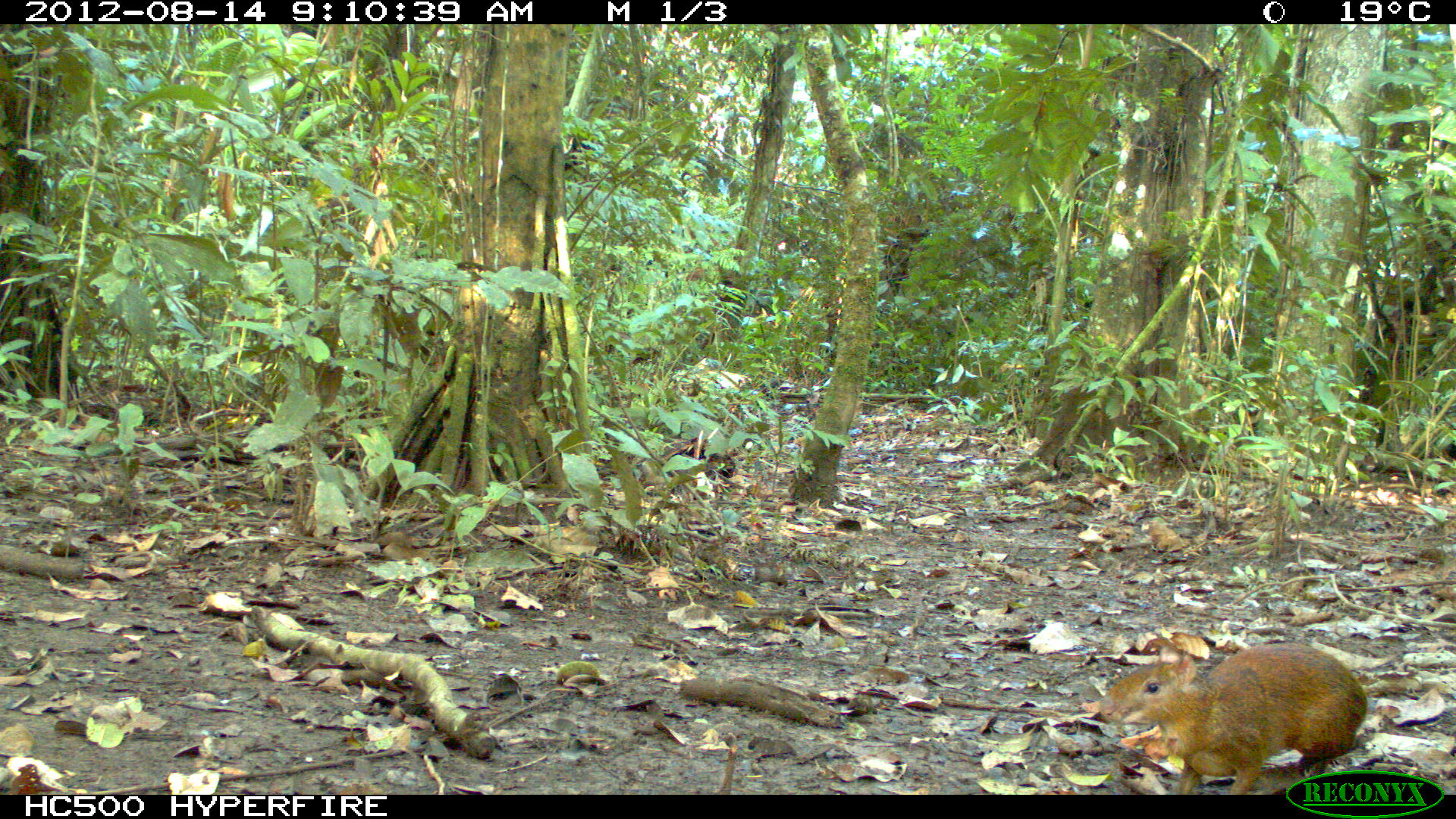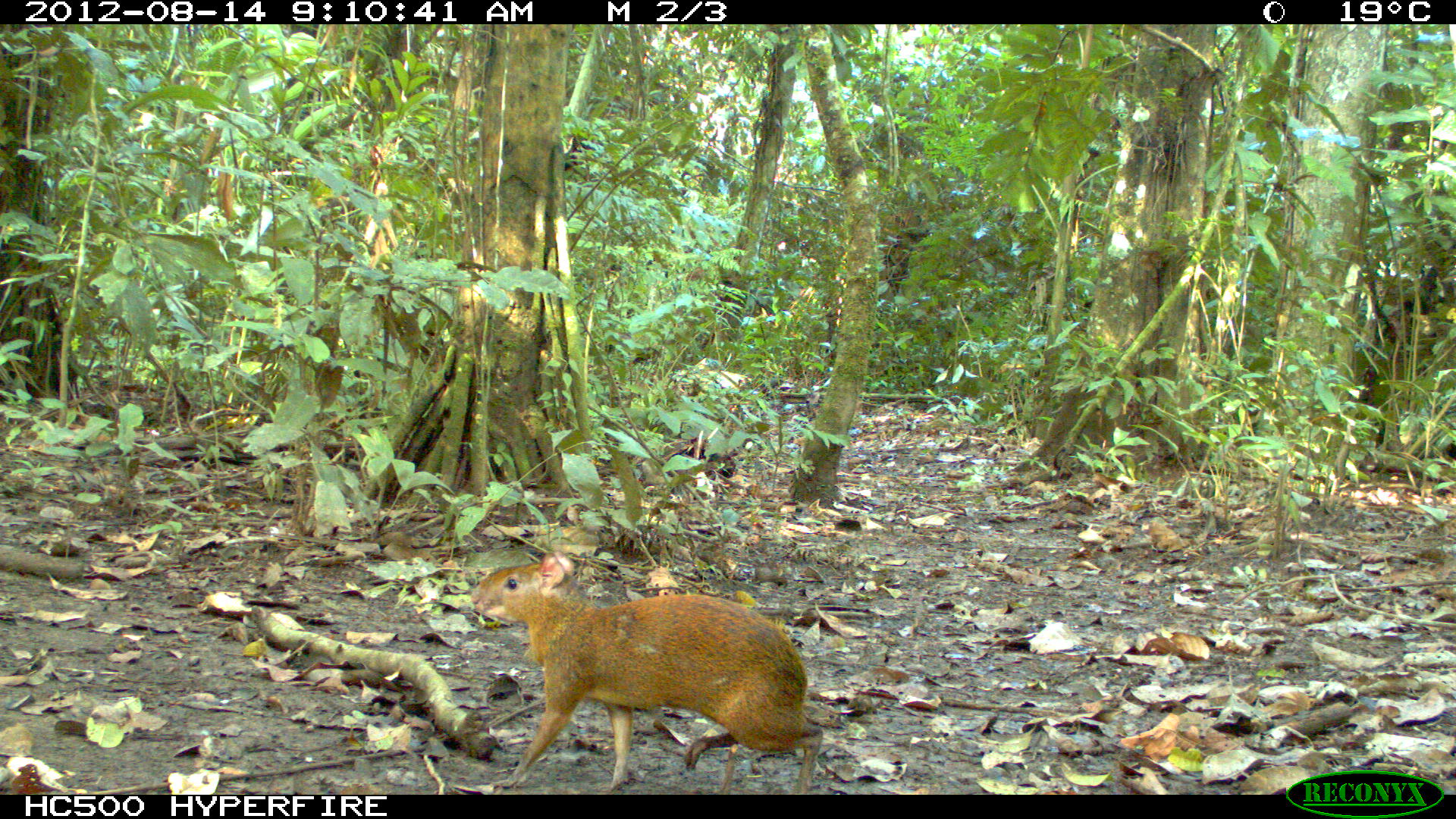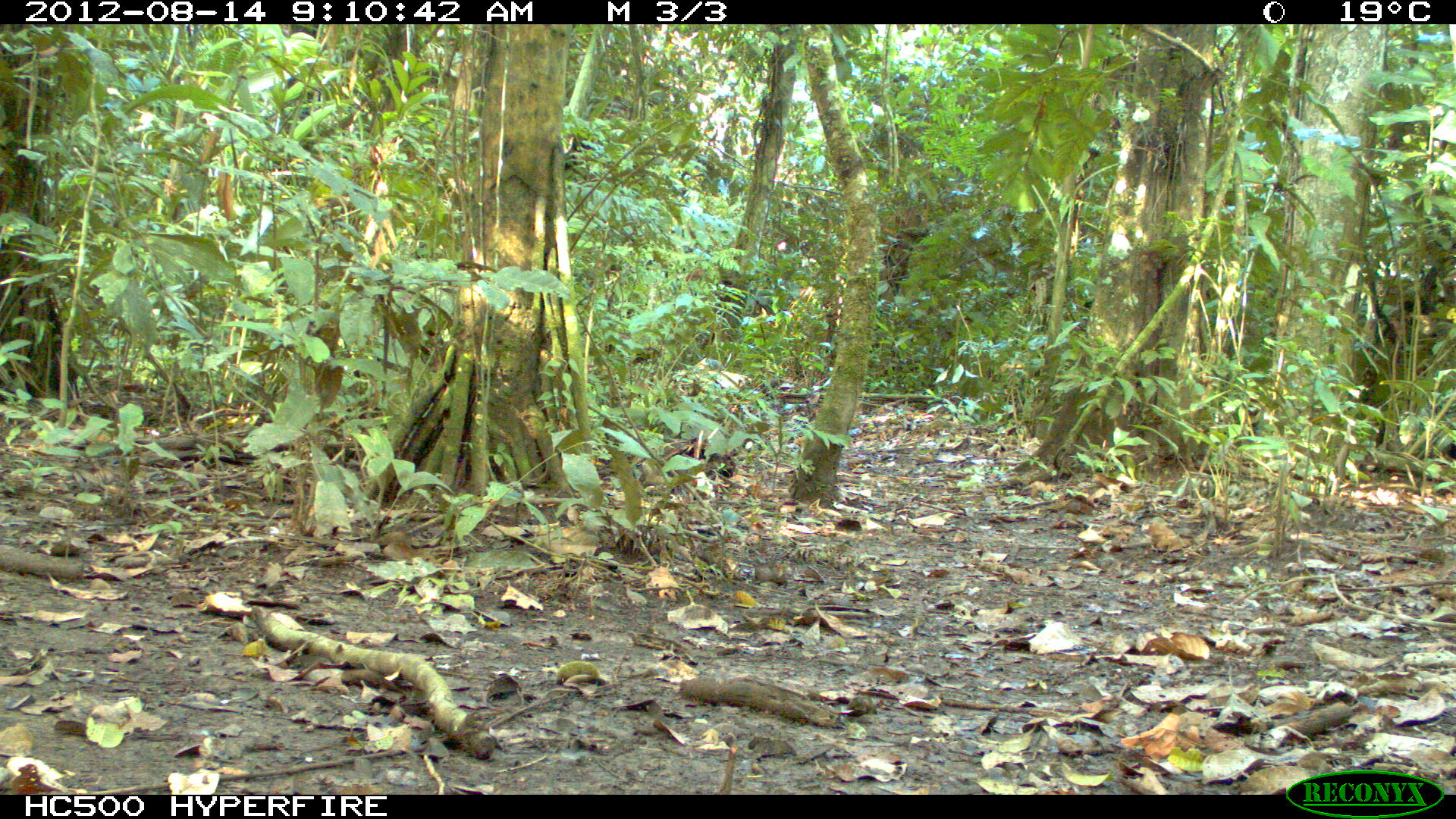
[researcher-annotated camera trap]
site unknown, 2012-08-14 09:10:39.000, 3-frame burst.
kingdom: Animalia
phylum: Chordata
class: Mammalia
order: Rodentia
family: Dasyproctidae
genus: Dasyprocta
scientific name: Dasyprocta punctata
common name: central american agouti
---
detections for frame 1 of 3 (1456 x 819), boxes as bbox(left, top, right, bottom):
dasyprocta punctata: bbox(1098, 638, 1368, 794)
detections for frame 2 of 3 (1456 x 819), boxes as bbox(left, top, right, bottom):
dasyprocta punctata: bbox(470, 550, 826, 795)